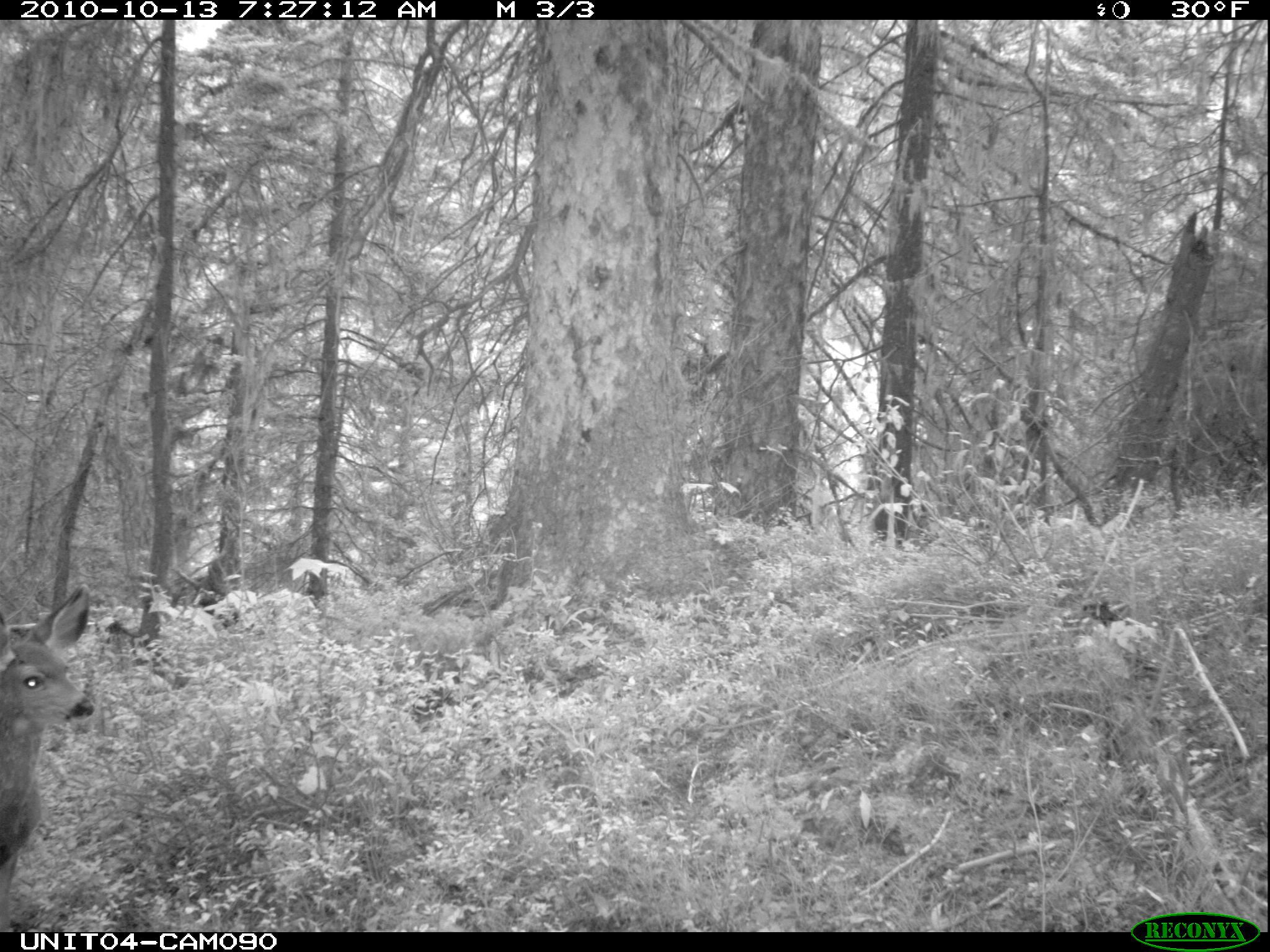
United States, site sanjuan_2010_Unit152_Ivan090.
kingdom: Animalia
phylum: Chordata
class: Mammalia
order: Artiodactyla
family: Cervidae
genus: Odocoileus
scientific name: Odocoileus hemionus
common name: mule deer